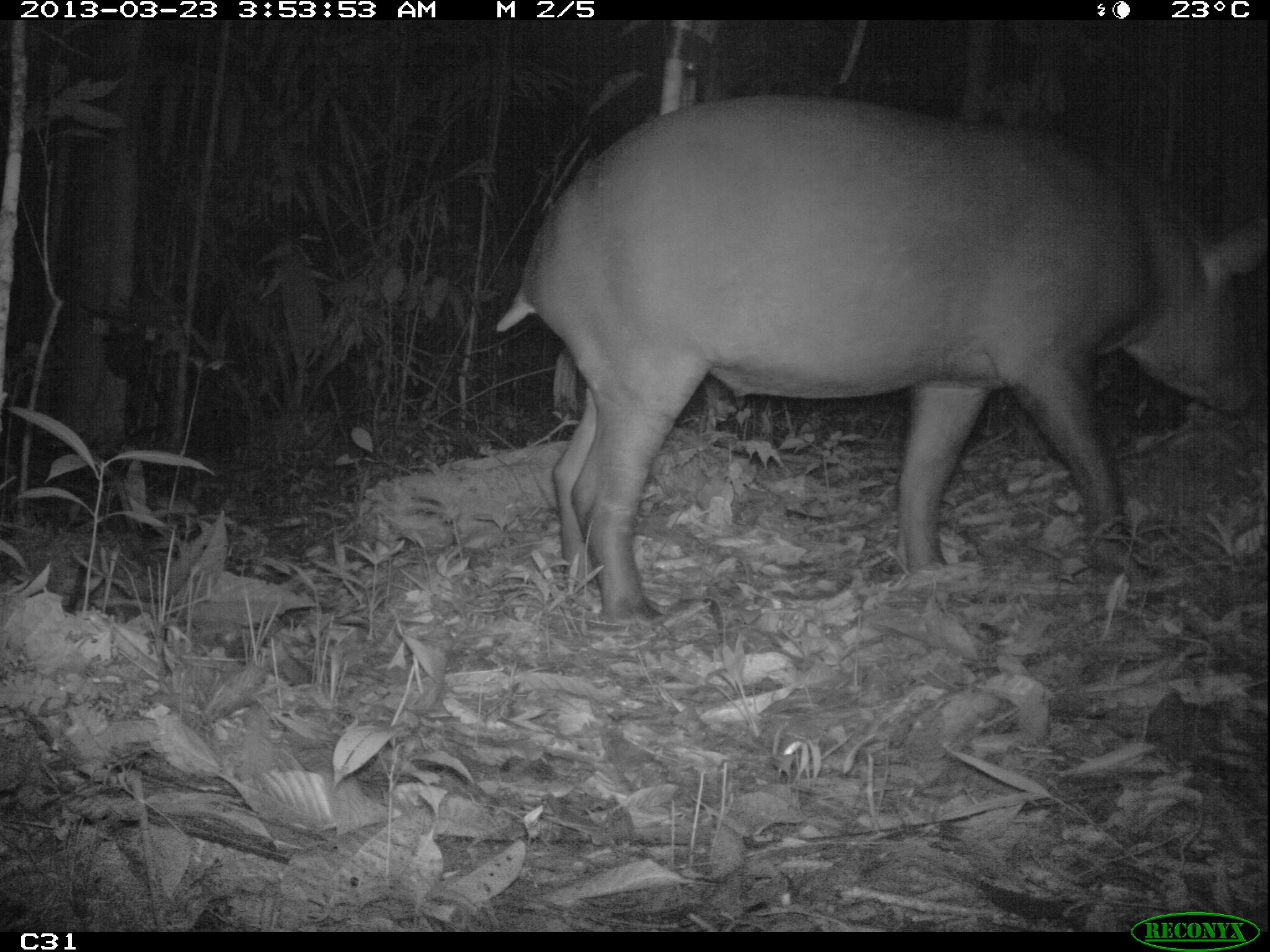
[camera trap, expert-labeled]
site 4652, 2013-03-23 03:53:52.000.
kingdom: Animalia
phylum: Chordata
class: Mammalia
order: Perissodactyla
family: Tapiridae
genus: Tapirus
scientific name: Tapirus terrestris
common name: south american tapir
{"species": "Tapirus terrestris (south american tapir)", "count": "1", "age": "adult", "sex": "female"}